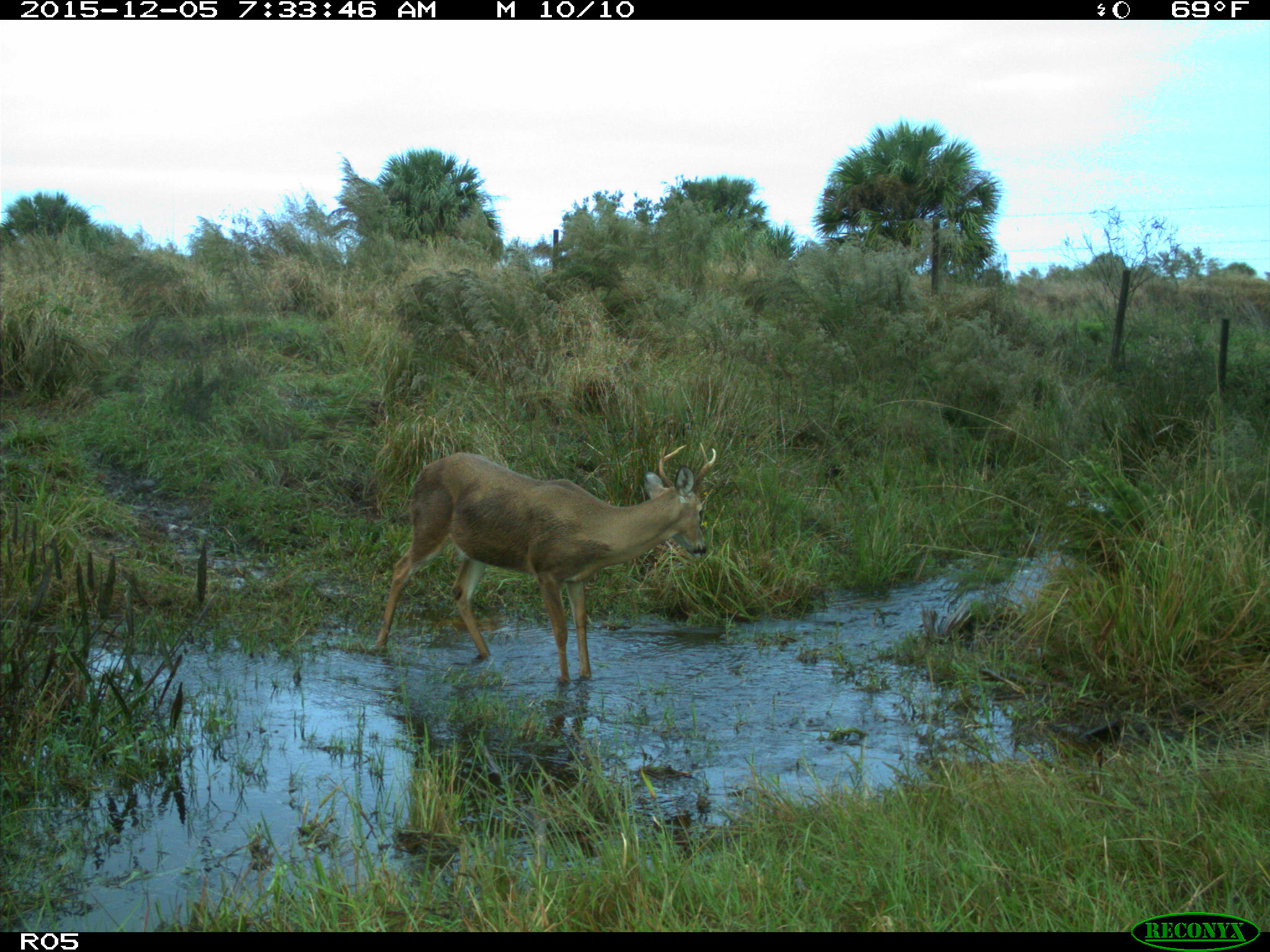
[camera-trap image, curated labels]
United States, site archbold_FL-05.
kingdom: Animalia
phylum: Chordata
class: Mammalia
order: Artiodactyla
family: Cervidae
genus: Odocoileus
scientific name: Odocoileus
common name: deer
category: unidentified deer